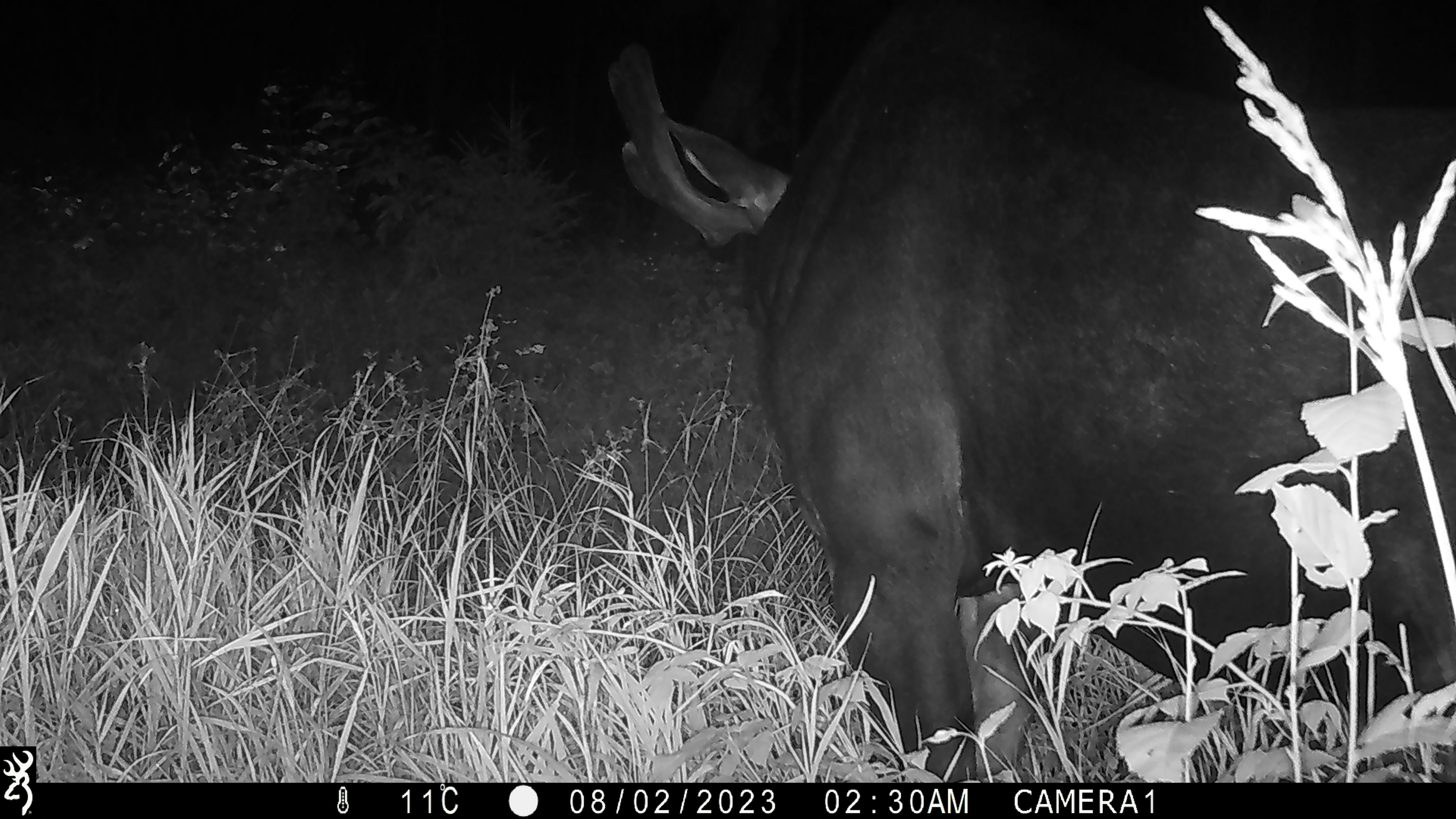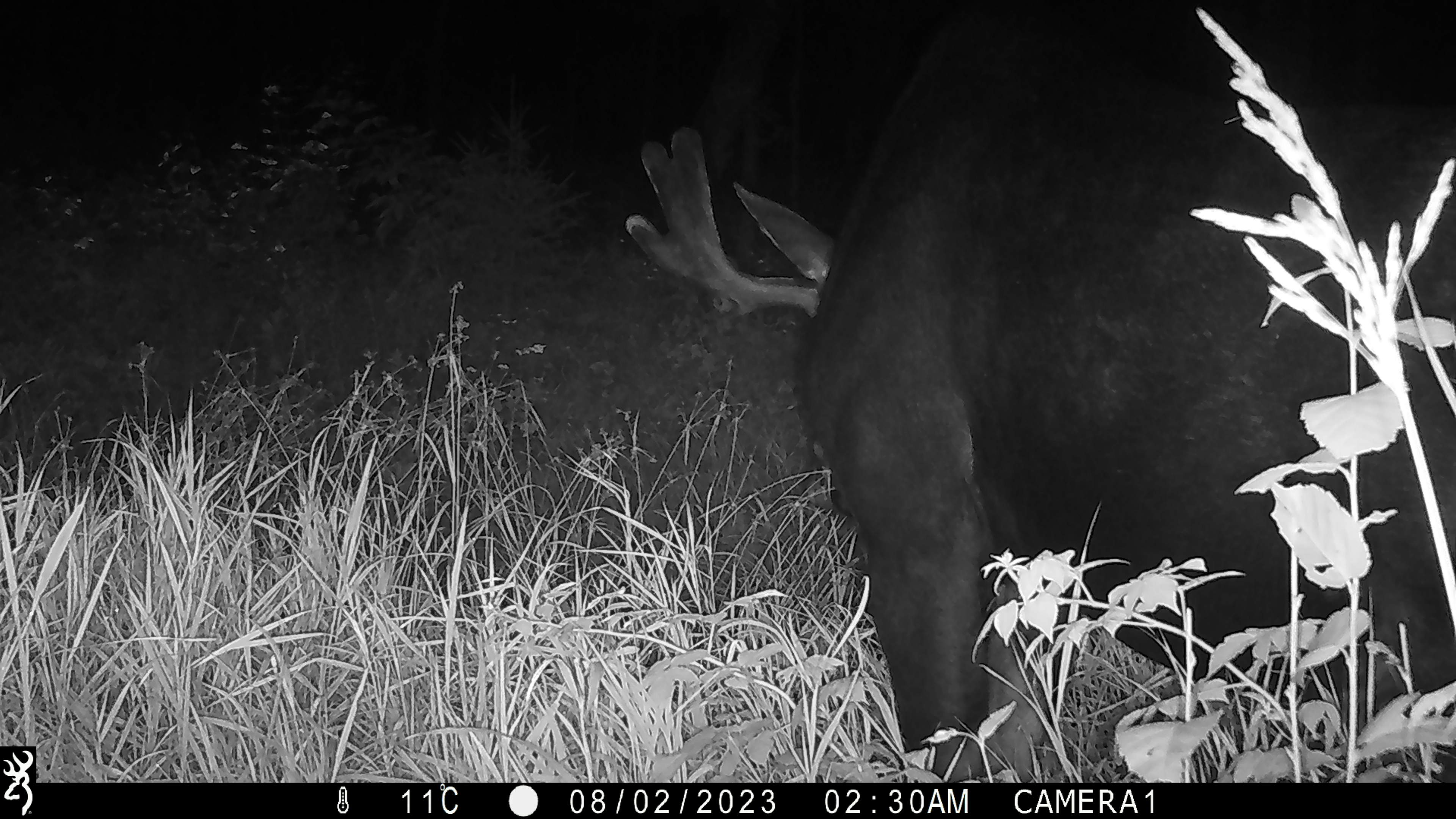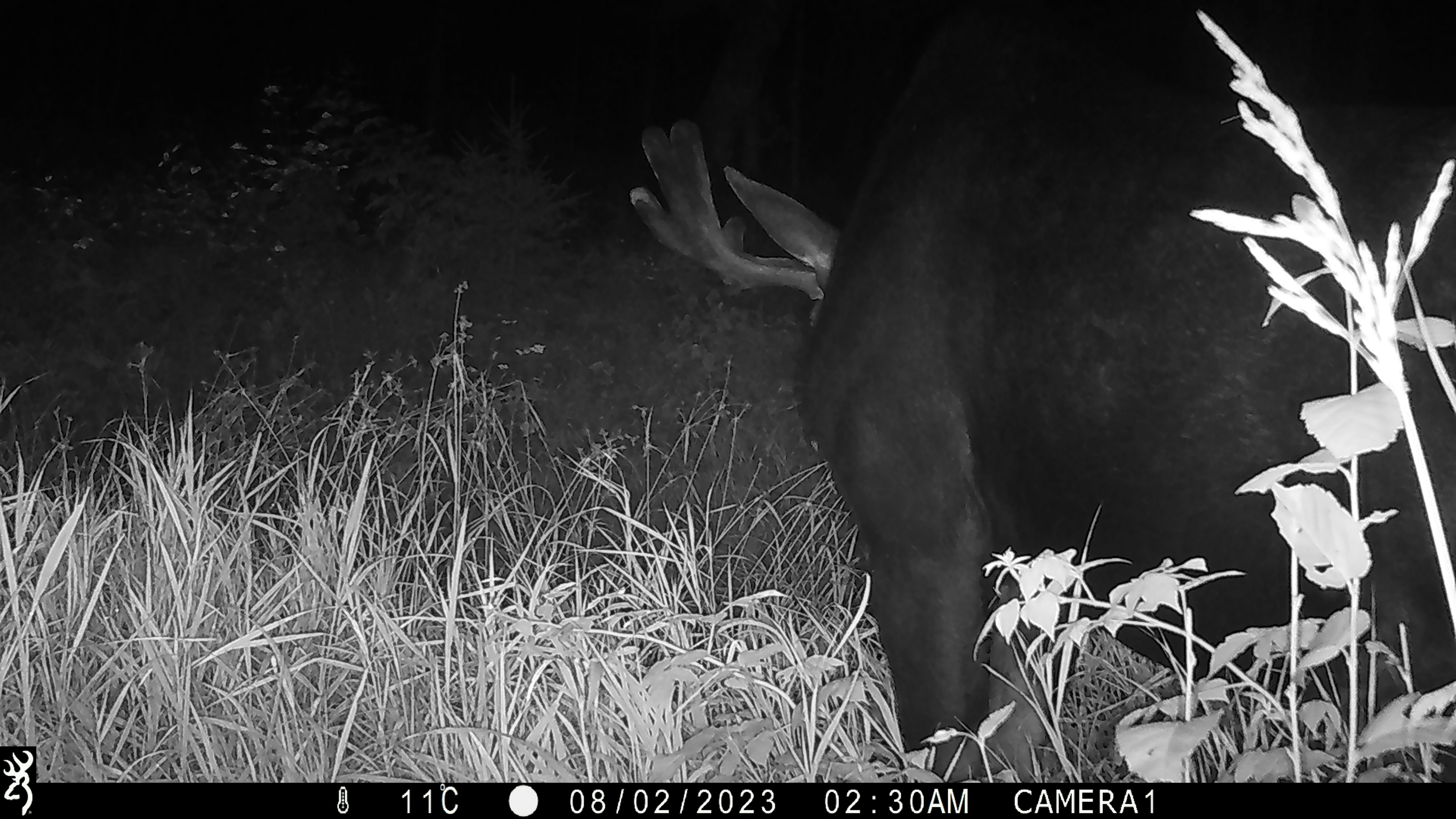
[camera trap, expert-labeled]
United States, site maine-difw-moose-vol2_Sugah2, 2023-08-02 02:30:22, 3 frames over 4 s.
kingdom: Animalia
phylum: Chordata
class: Mammalia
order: Artiodactyla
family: Cervidae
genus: Alces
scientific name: Alces alces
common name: moose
Moose (Alces alces).